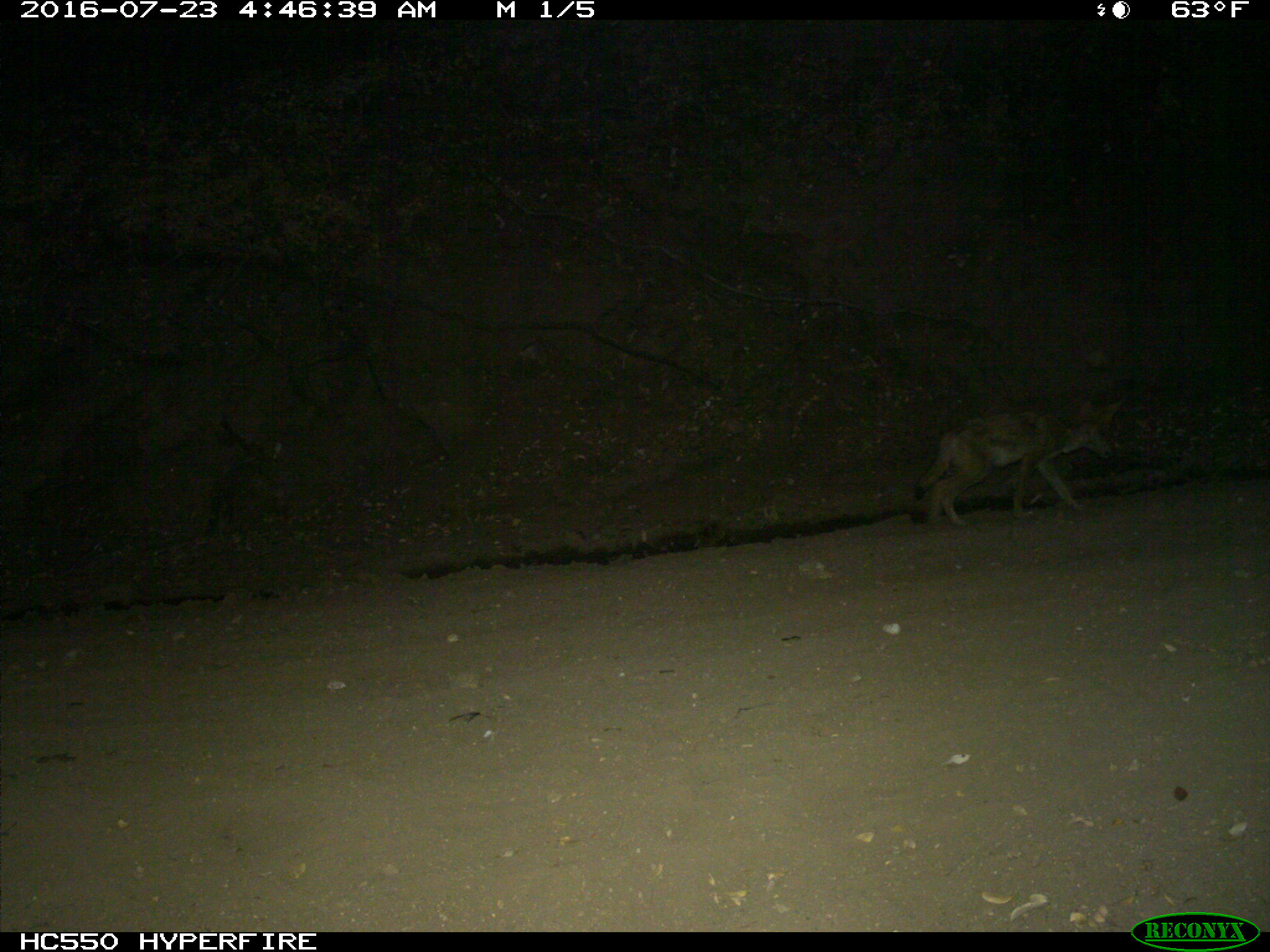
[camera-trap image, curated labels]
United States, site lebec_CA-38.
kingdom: Animalia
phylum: Chordata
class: Mammalia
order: Carnivora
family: Canidae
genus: Canis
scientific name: Canis latrans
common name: coyote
Canis latrans (coyote).